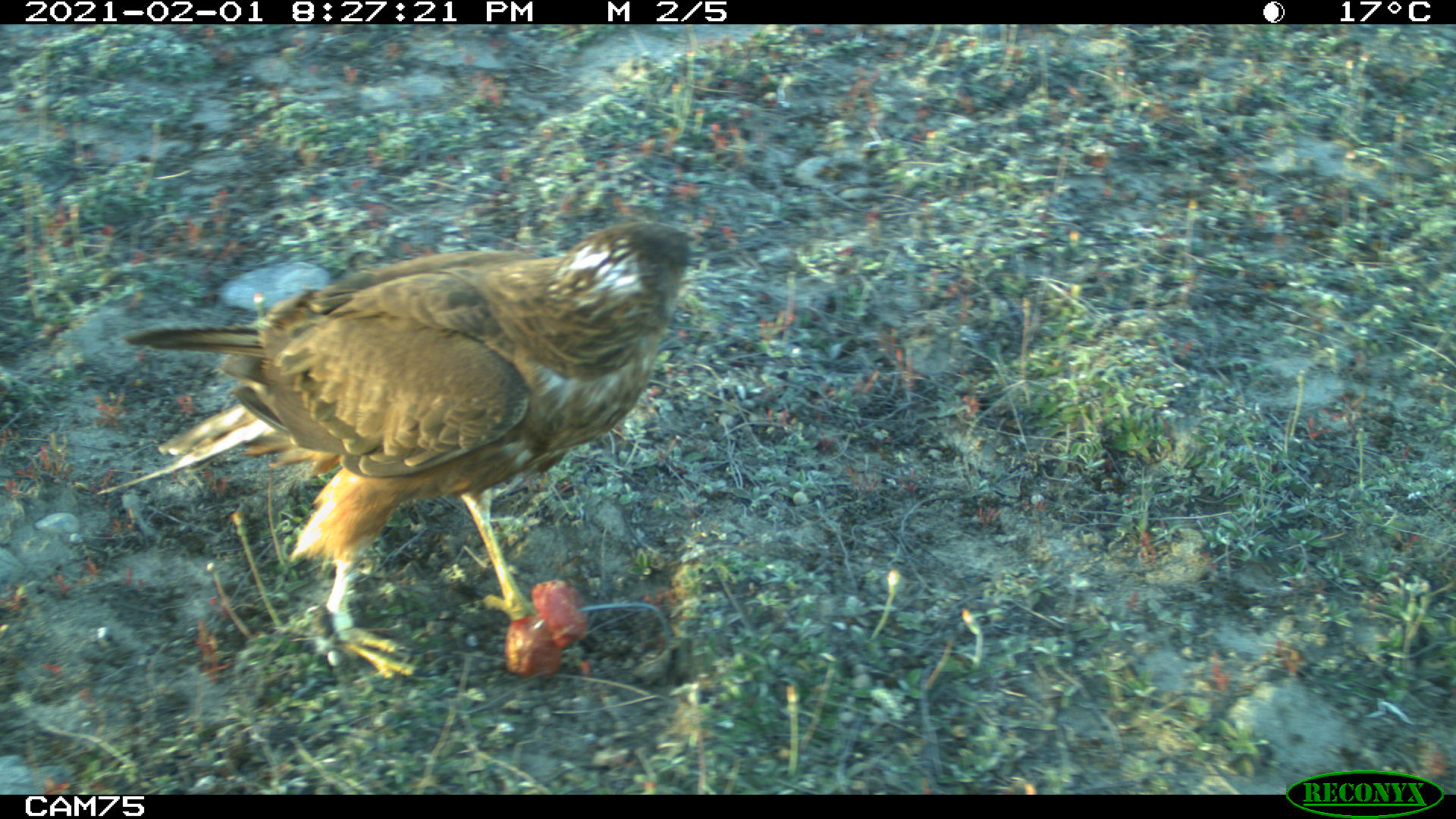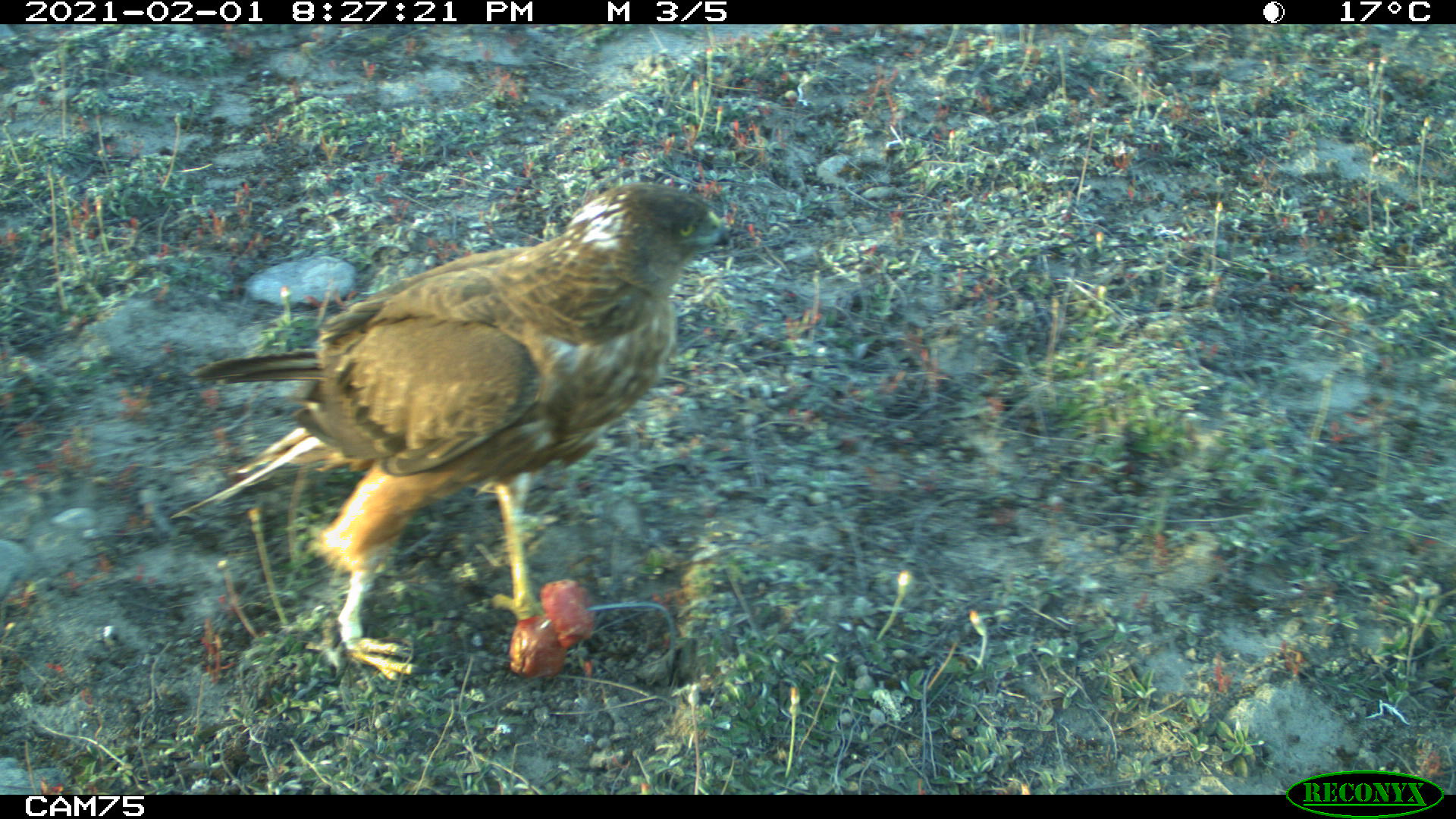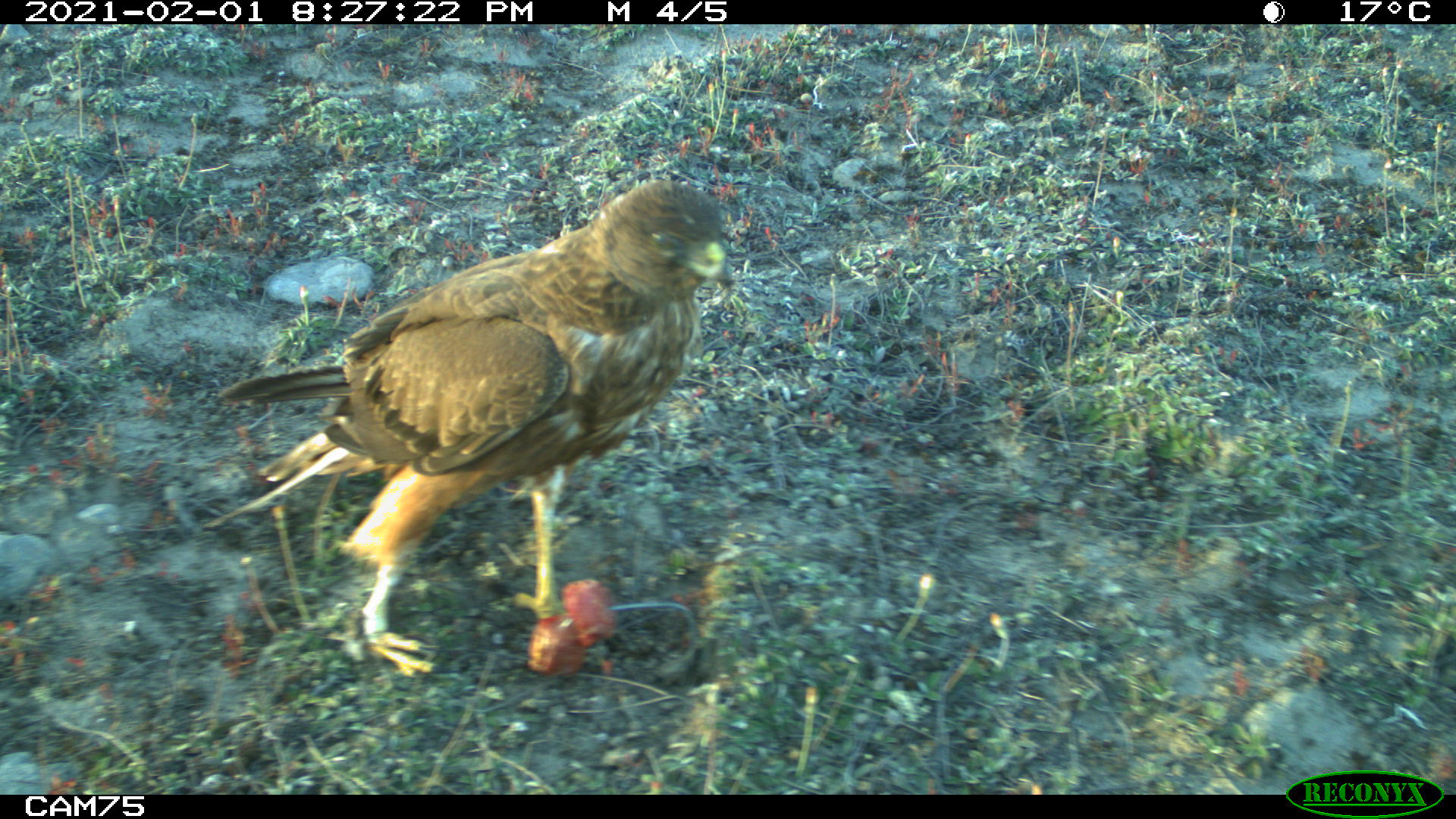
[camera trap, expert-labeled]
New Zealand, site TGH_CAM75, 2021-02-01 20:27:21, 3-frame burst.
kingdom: Animalia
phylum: Chordata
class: Aves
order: Accipitriformes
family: Accipitridae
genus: Circus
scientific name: Circus approximans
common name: swamp harrier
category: harrier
Harrier (swamp harrier) (Circus approximans).